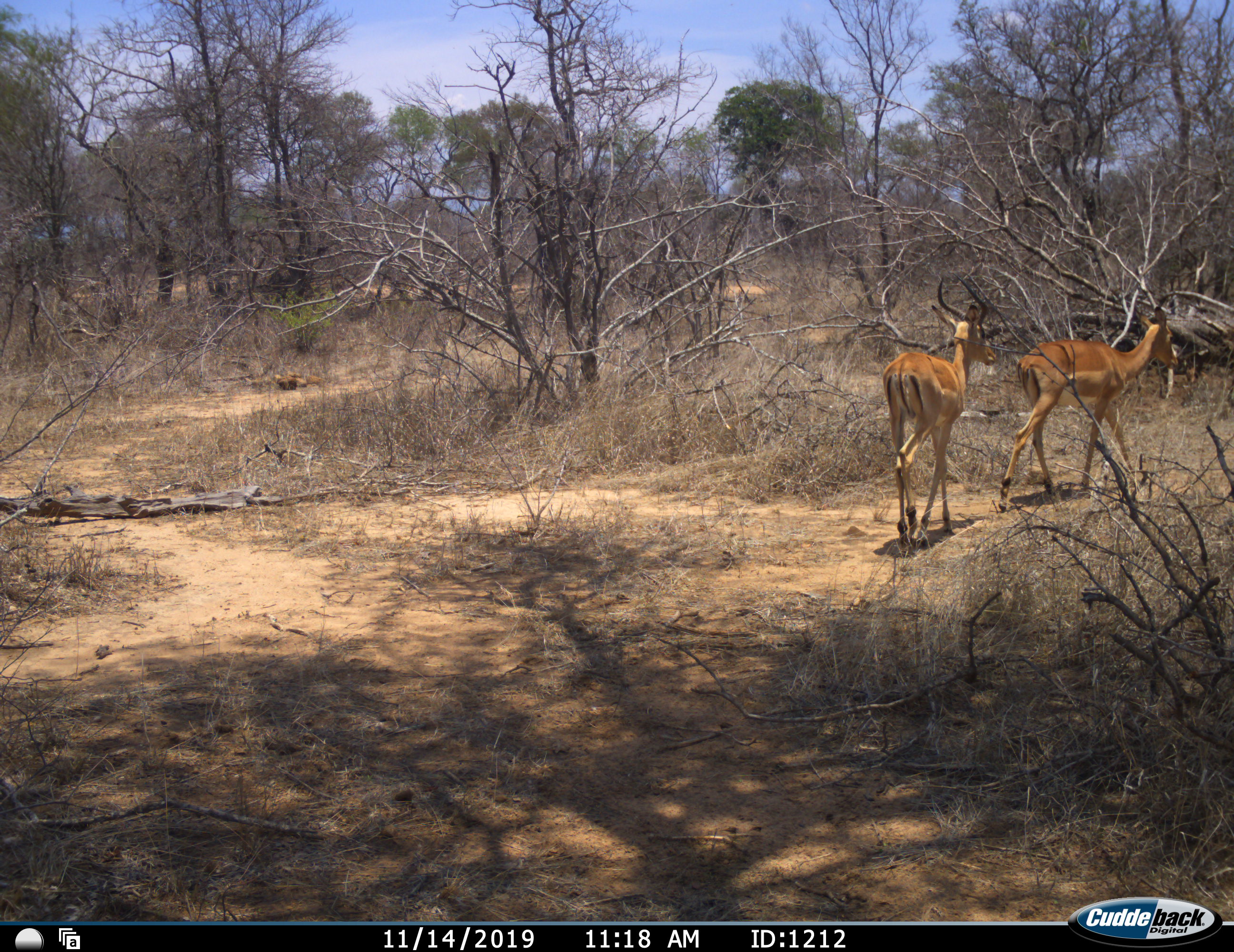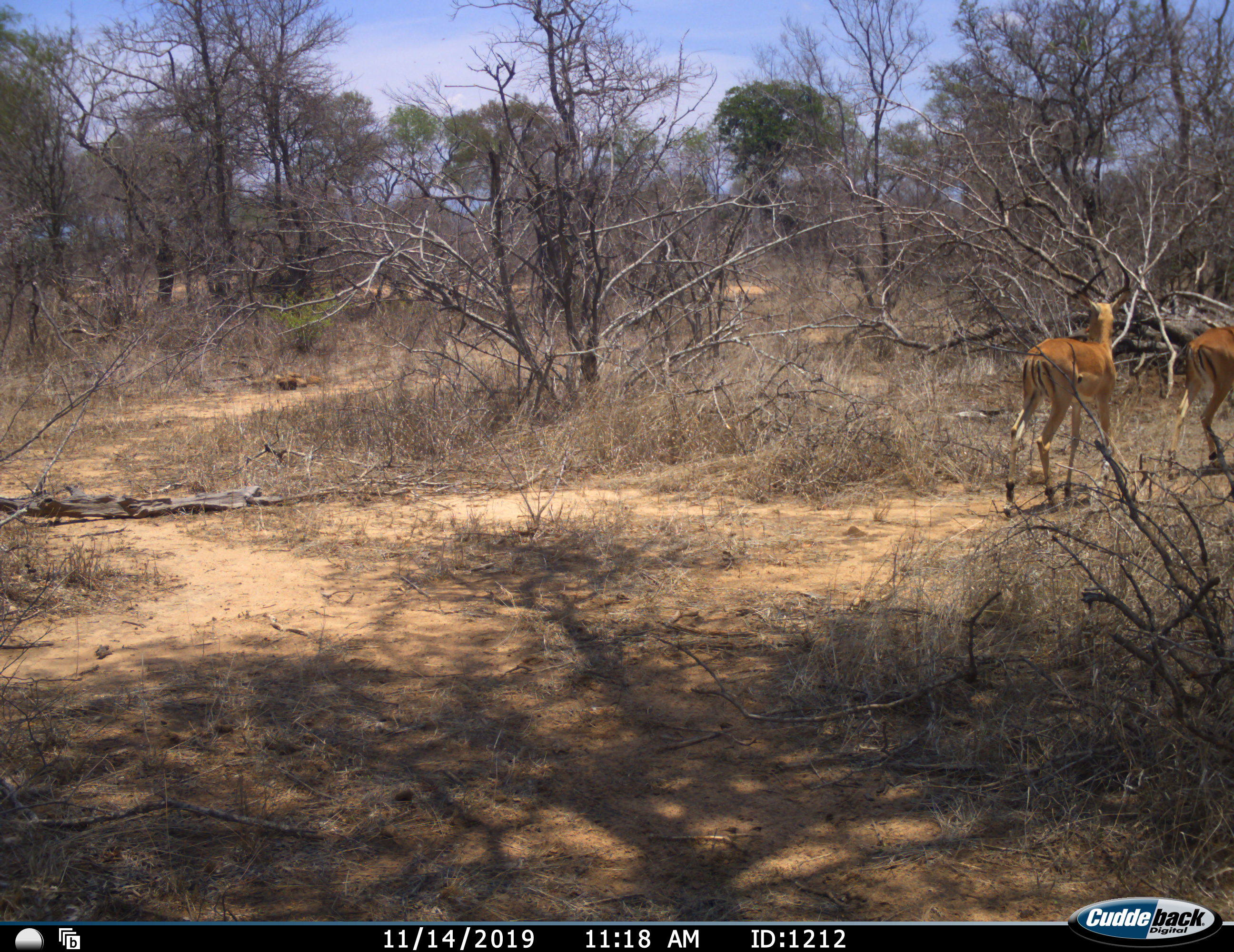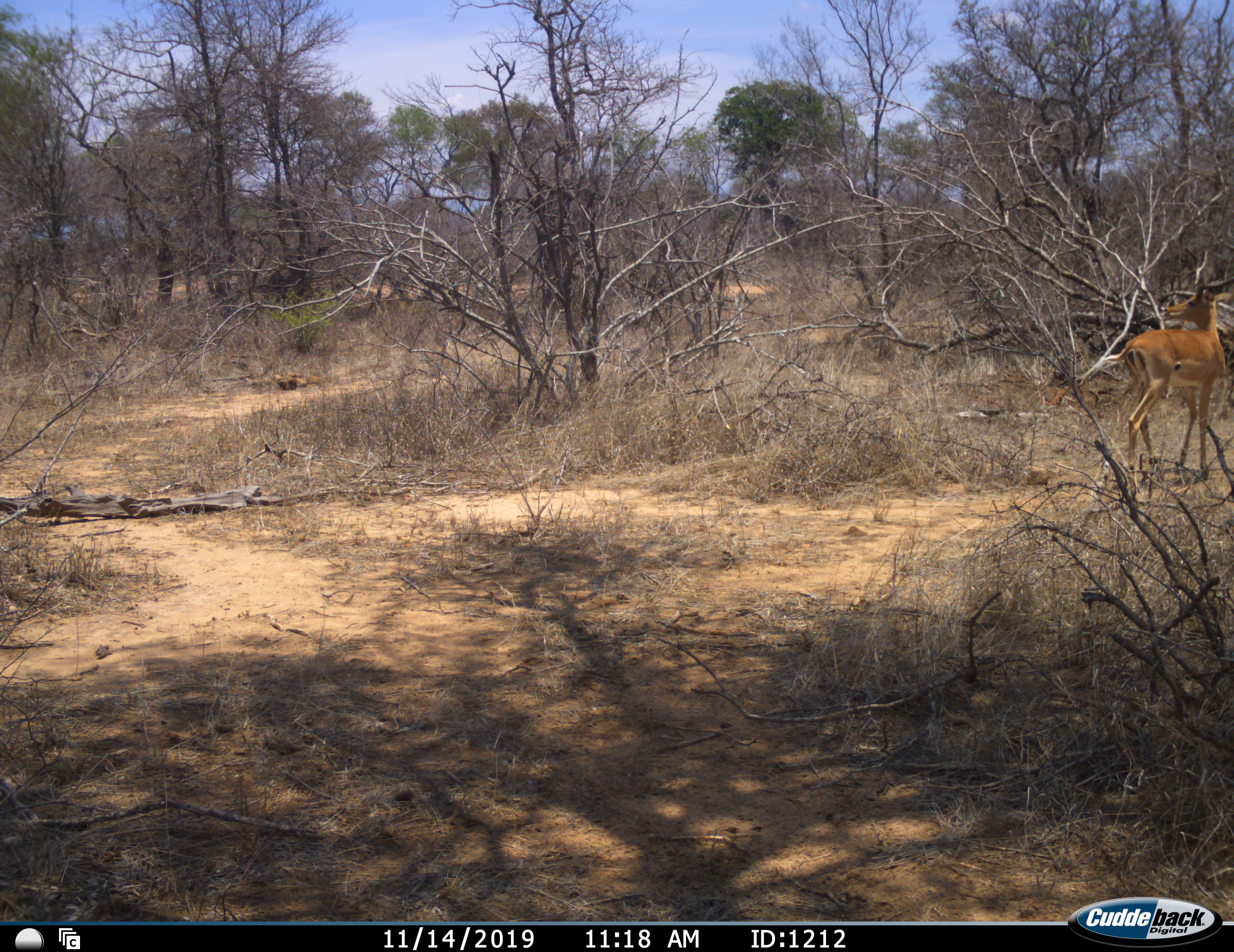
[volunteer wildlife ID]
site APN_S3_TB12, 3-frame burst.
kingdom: Animalia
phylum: Chordata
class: Mammalia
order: Artiodactyla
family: Bovidae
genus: Aepyceros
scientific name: Aepyceros melampus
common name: impala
Impala (Aepyceros melampus), count 2. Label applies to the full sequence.